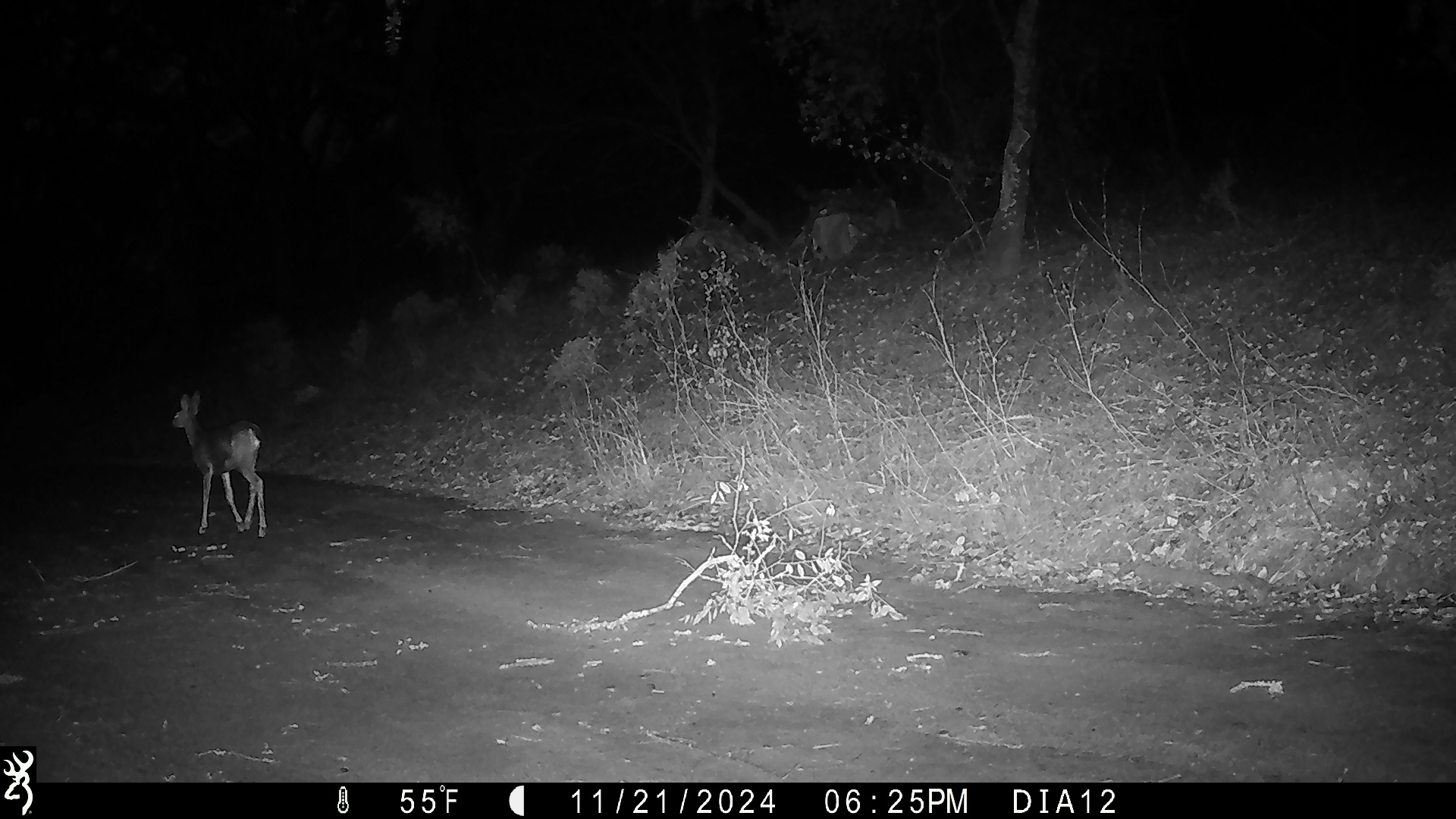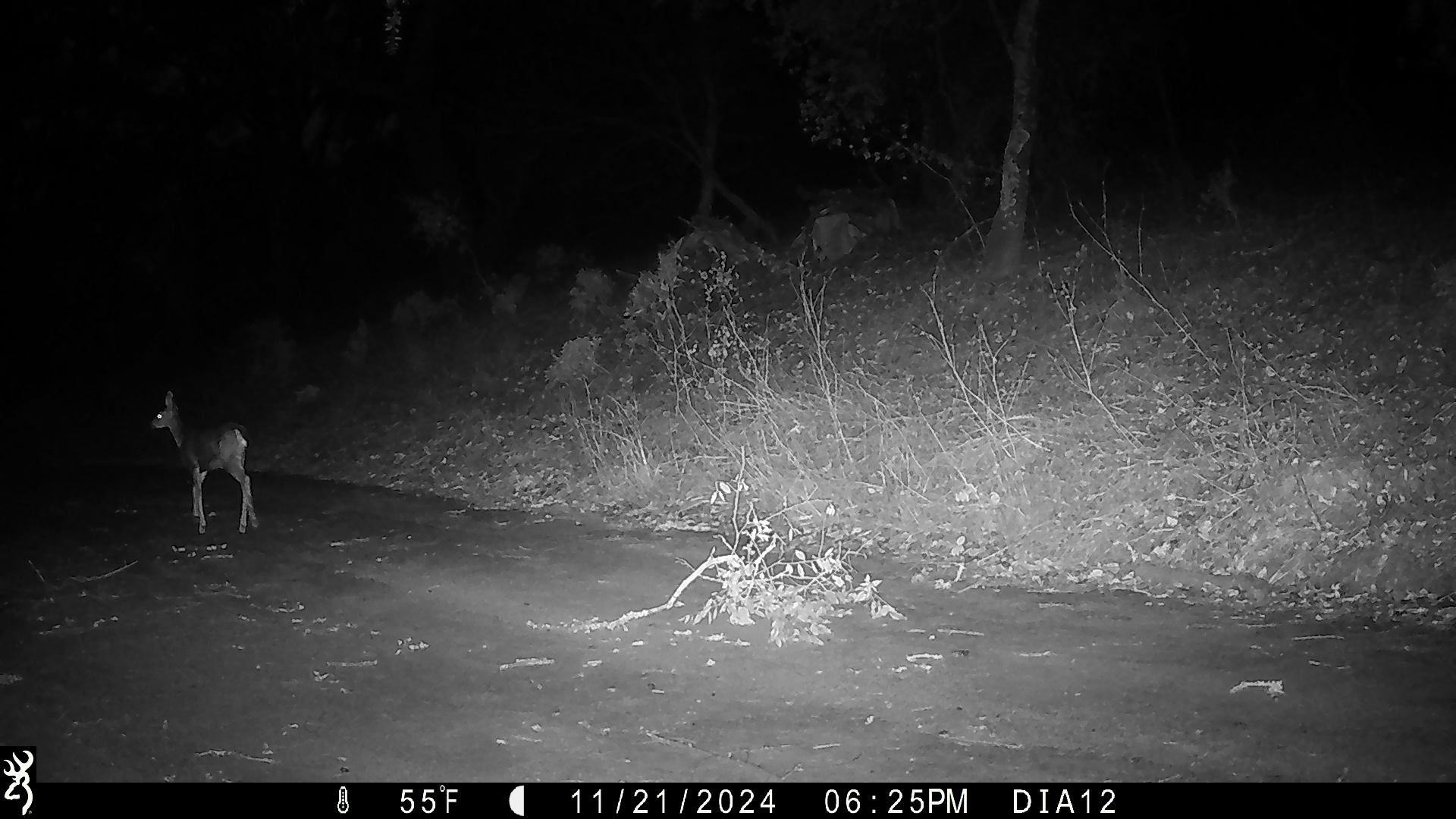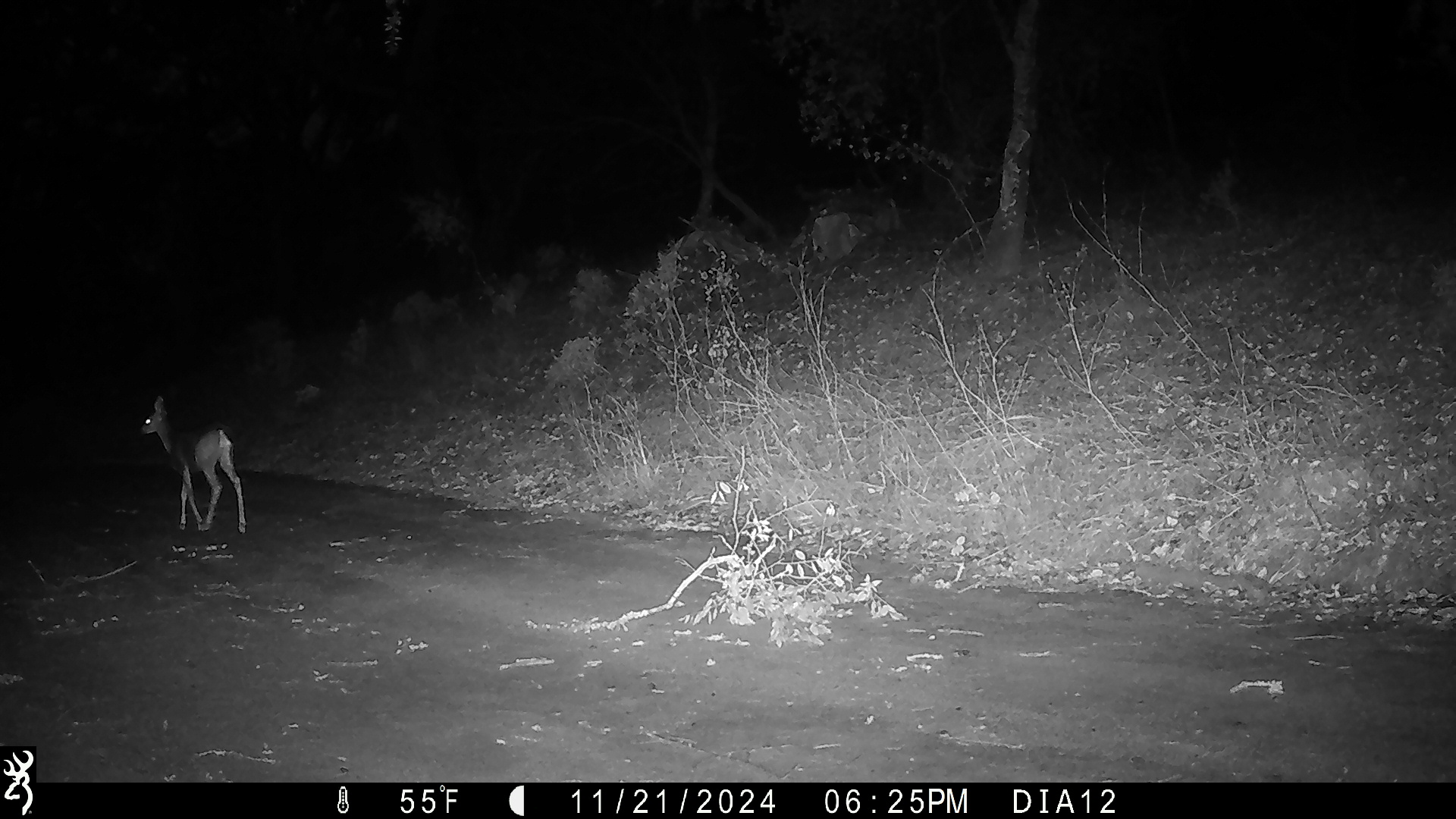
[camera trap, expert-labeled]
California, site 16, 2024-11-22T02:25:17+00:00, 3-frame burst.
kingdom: Animalia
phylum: Chordata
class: Mammalia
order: Artiodactyla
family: Cervidae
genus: Odocoileus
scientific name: Odocoileus hemionus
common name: mule deer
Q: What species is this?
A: Mule deer (Odocoileus hemionus).